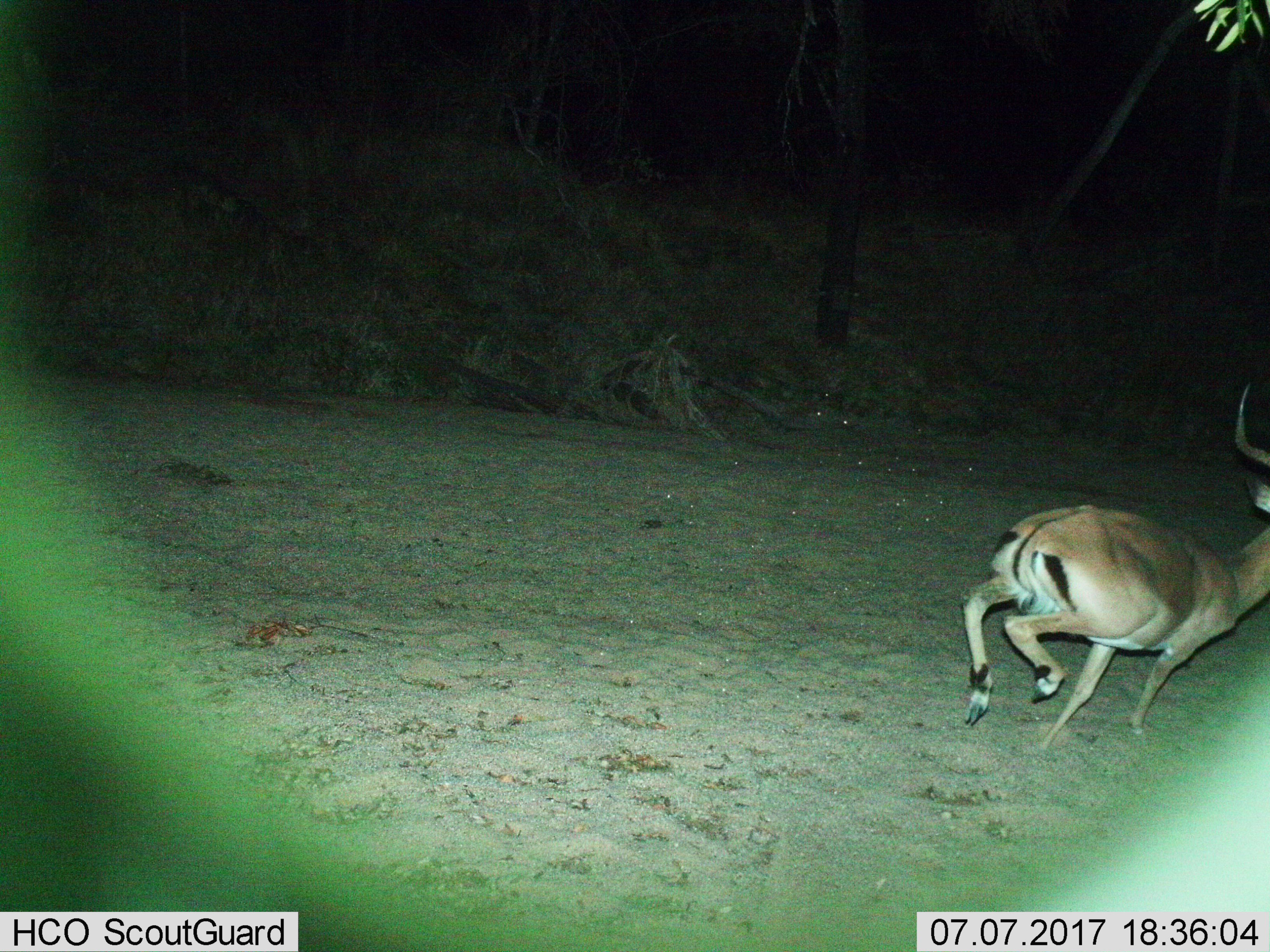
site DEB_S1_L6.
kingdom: Animalia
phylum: Chordata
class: Mammalia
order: Artiodactyla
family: Bovidae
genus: Aepyceros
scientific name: Aepyceros melampus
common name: impala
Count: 1.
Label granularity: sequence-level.